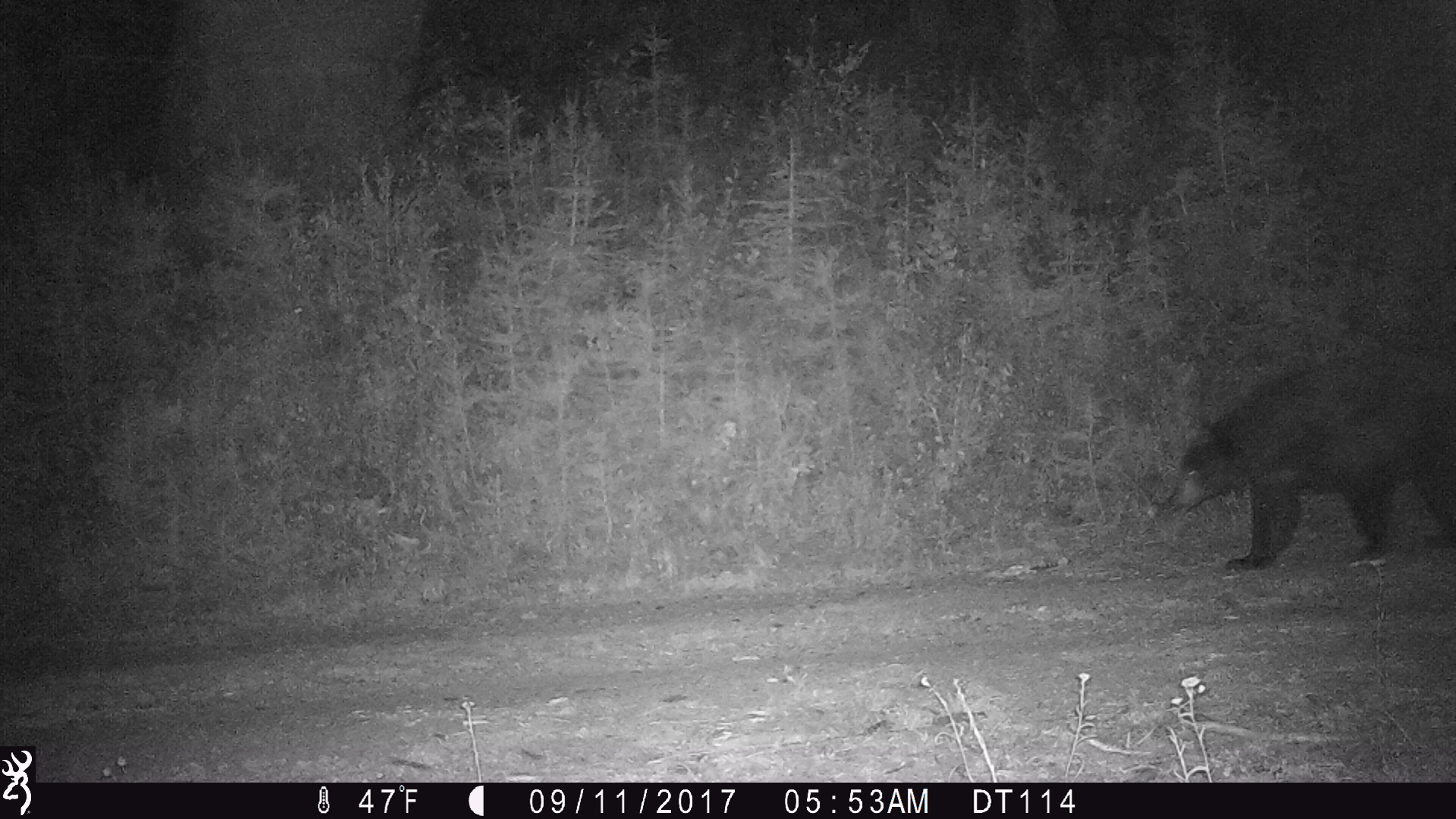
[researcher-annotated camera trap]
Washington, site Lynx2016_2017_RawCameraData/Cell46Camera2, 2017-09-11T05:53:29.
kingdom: Animalia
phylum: Chordata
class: Mammalia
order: Carnivora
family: Ursidae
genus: Ursus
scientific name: Ursus americanus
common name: american black bear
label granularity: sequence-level